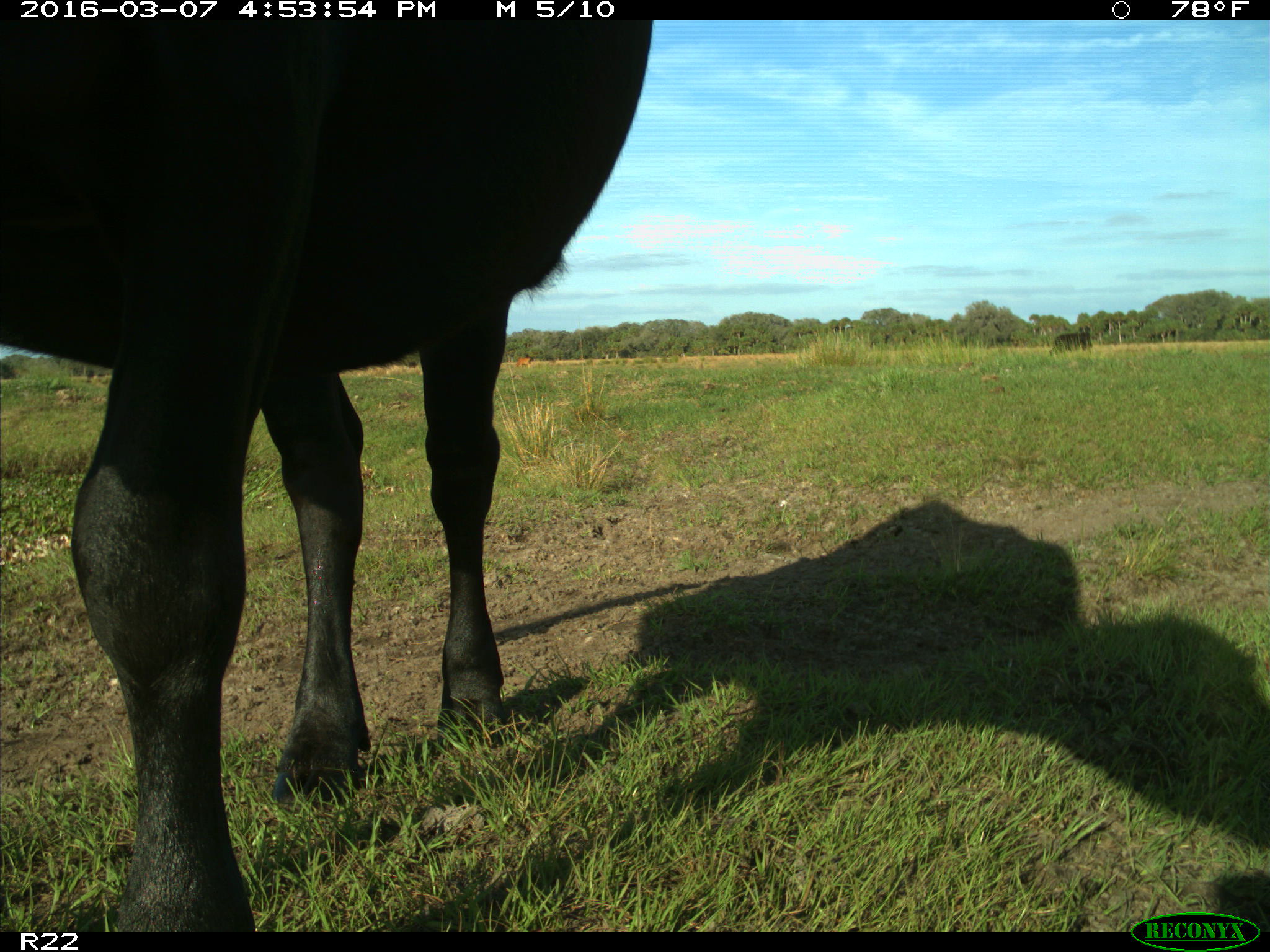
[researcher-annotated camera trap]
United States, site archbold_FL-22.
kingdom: Animalia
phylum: Chordata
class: Mammalia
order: Artiodactyla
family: Bovidae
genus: Bos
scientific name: Bos taurus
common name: domestic cow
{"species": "Bos taurus (domestic cow)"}